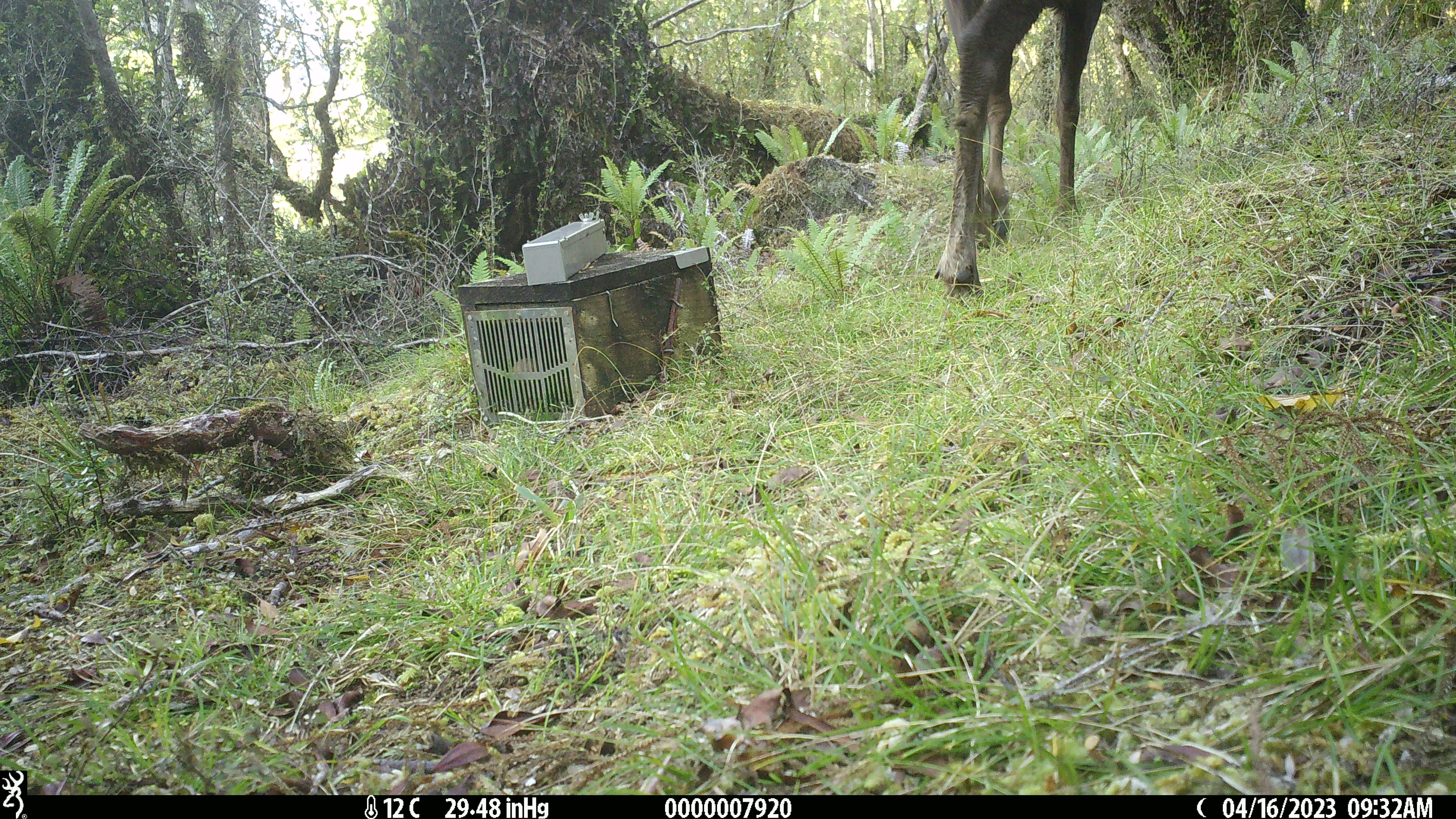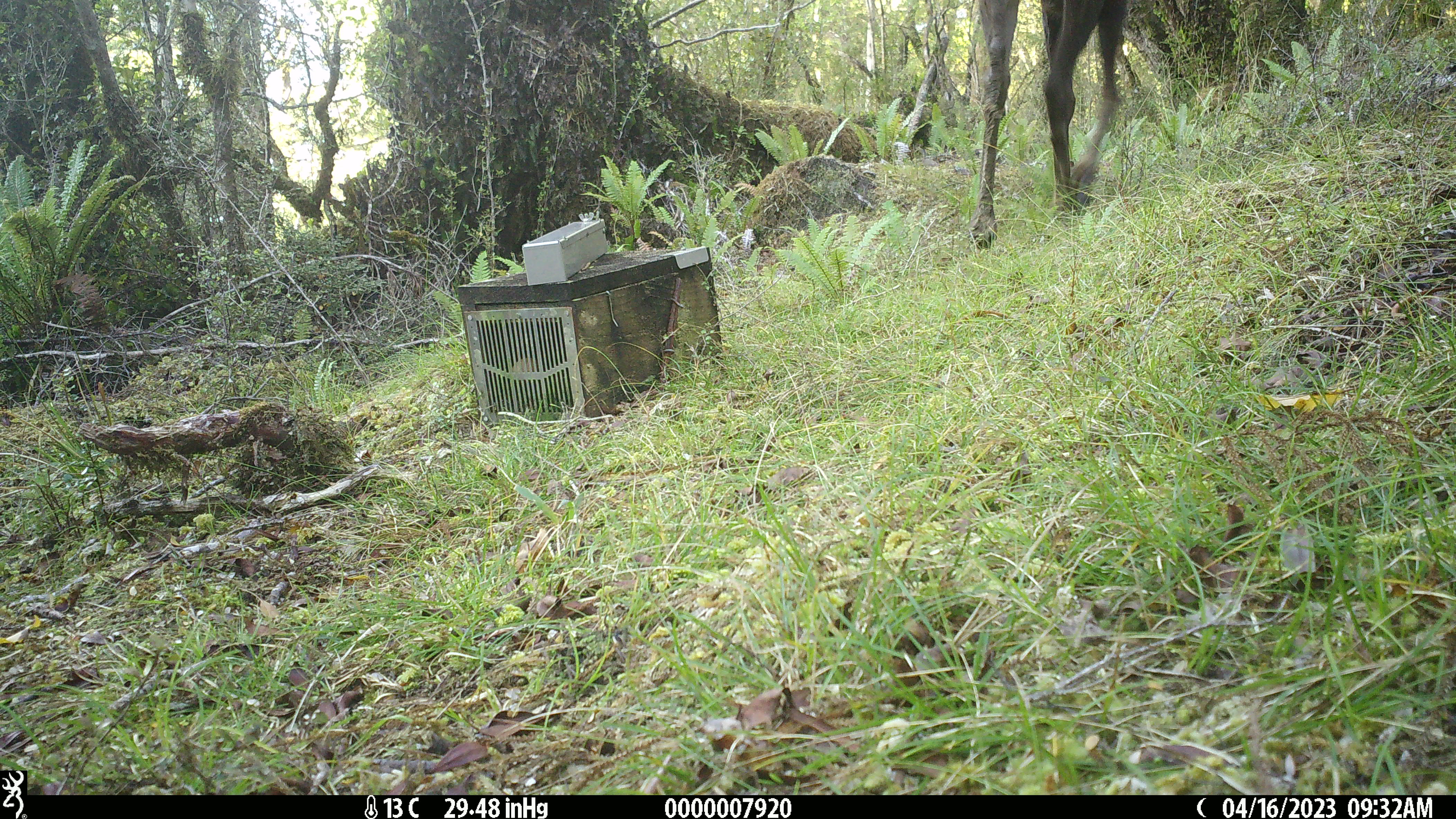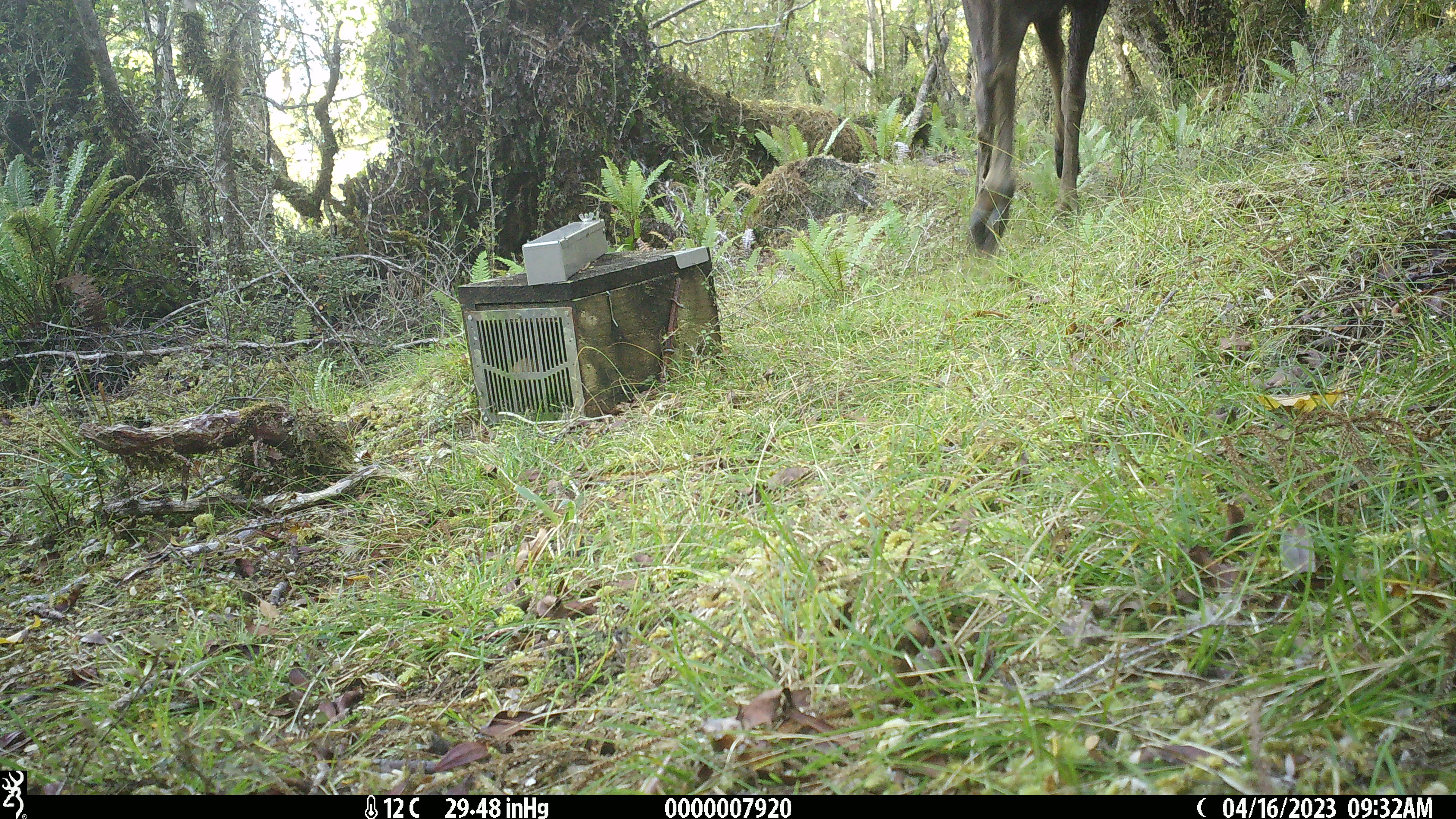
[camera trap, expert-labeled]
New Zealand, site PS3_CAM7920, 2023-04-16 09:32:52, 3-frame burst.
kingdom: Animalia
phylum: Chordata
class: Mammalia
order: Artiodactyla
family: Cervidae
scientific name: Cervidae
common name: deer